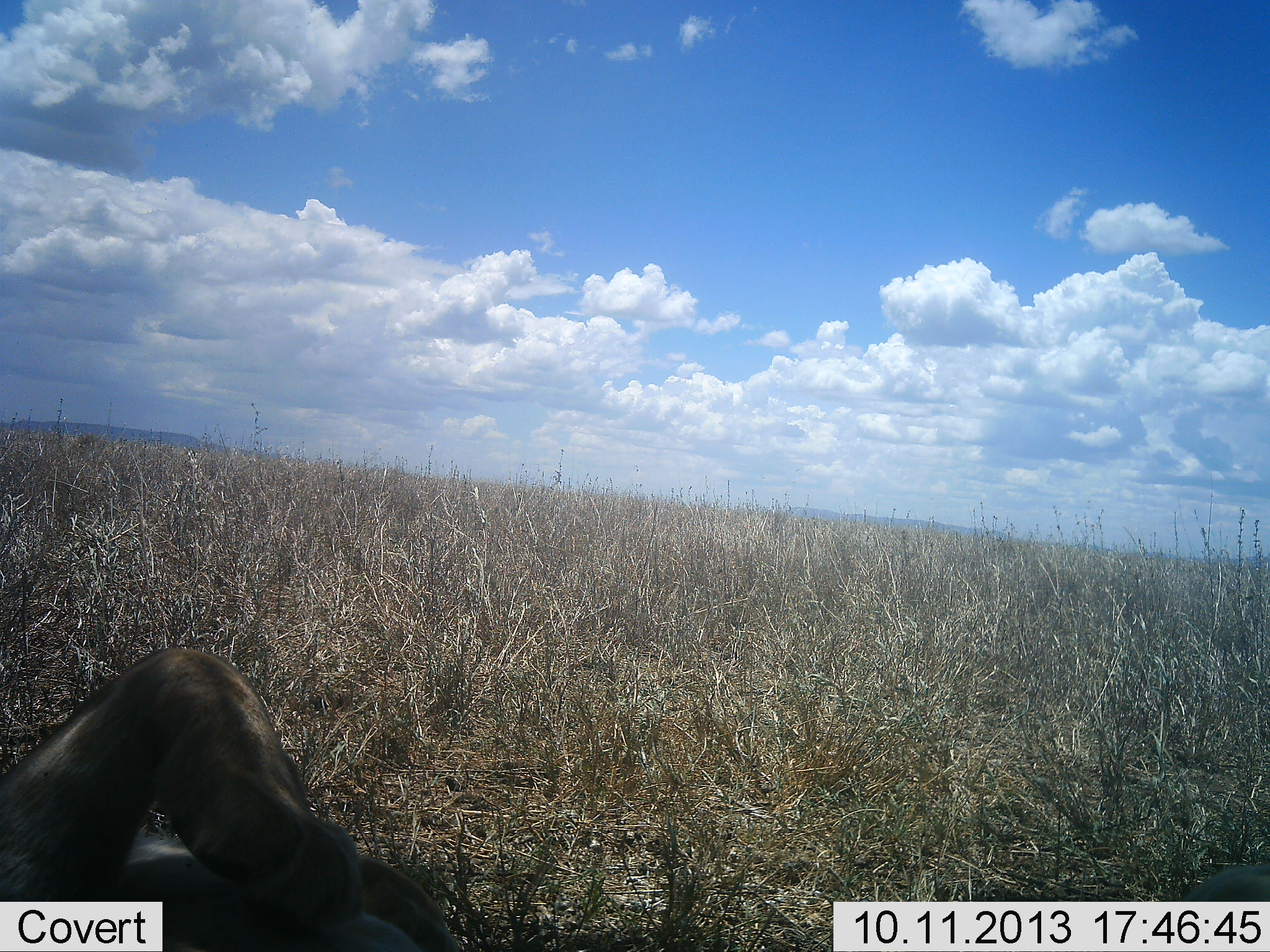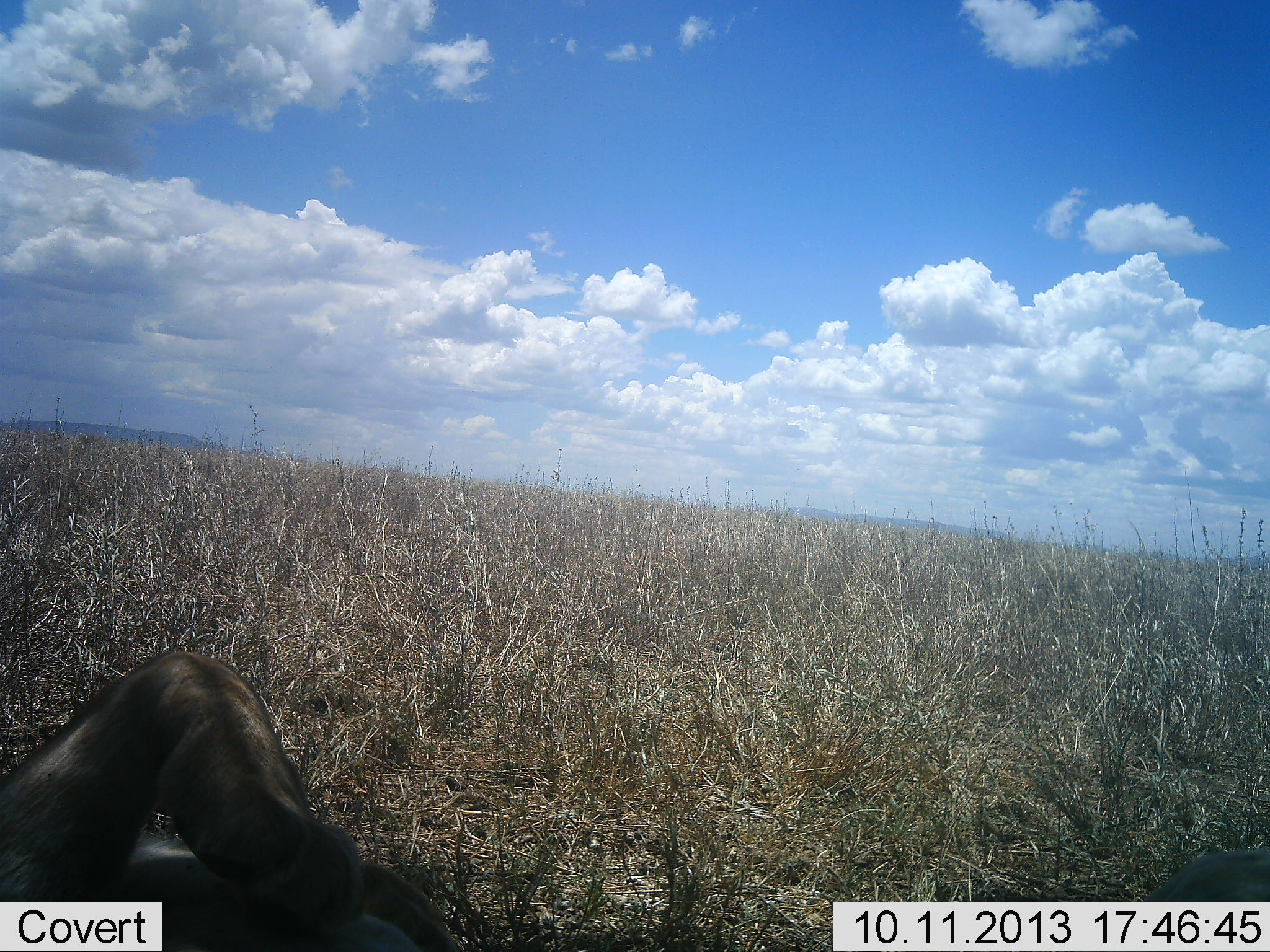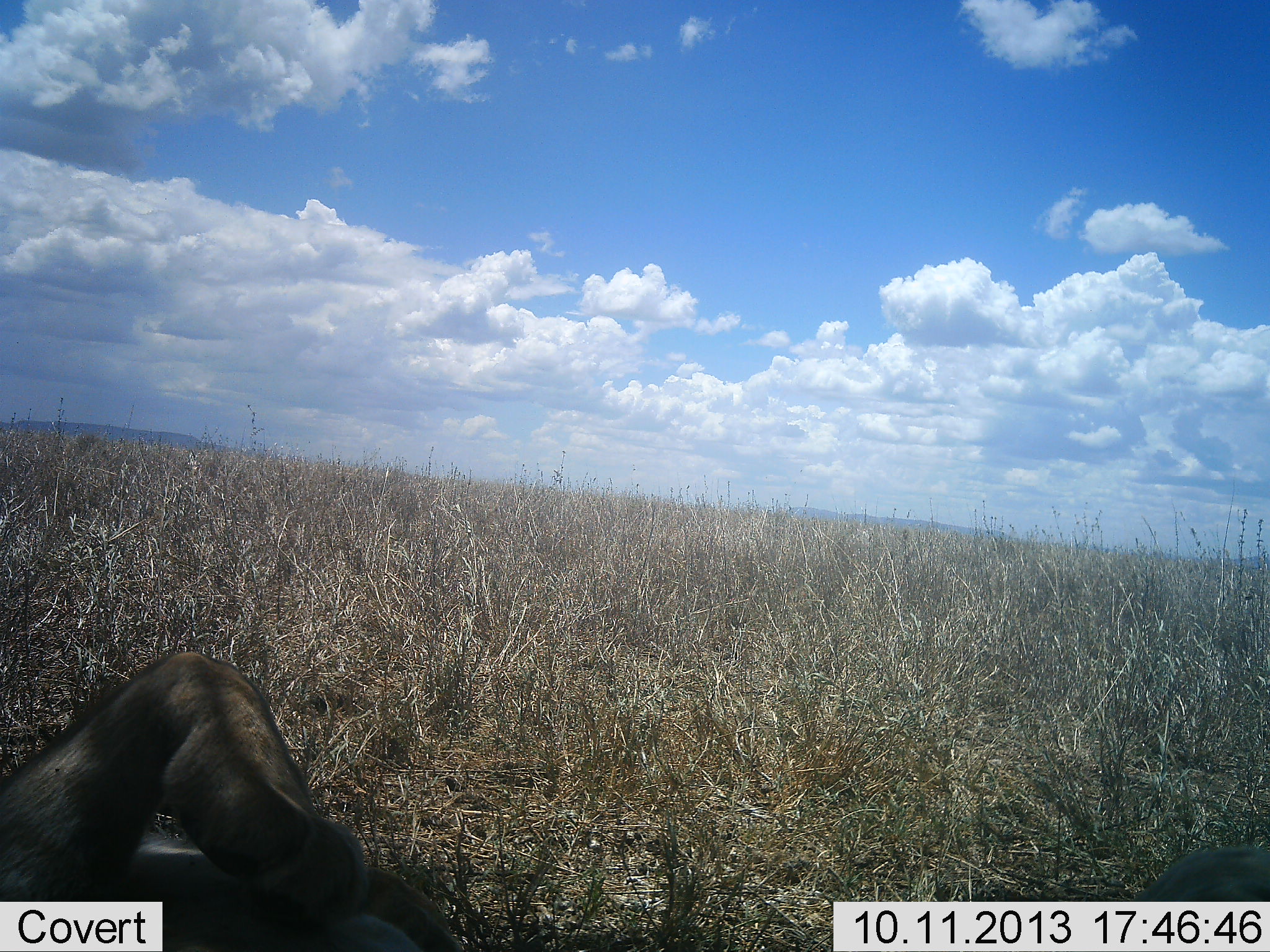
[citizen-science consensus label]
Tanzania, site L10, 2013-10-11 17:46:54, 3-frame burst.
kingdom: Animalia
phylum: Chordata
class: Mammalia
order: Carnivora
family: Felidae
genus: Panthera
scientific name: Panthera leo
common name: lion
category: lionfemale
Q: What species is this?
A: Lionfemale (lion) (Panthera leo).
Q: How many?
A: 1.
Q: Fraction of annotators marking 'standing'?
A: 0%.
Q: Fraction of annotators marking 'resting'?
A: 80%.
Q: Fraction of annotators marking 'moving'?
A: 20%.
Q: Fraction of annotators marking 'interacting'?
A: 0%.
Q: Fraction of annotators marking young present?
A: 0%.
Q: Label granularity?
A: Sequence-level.